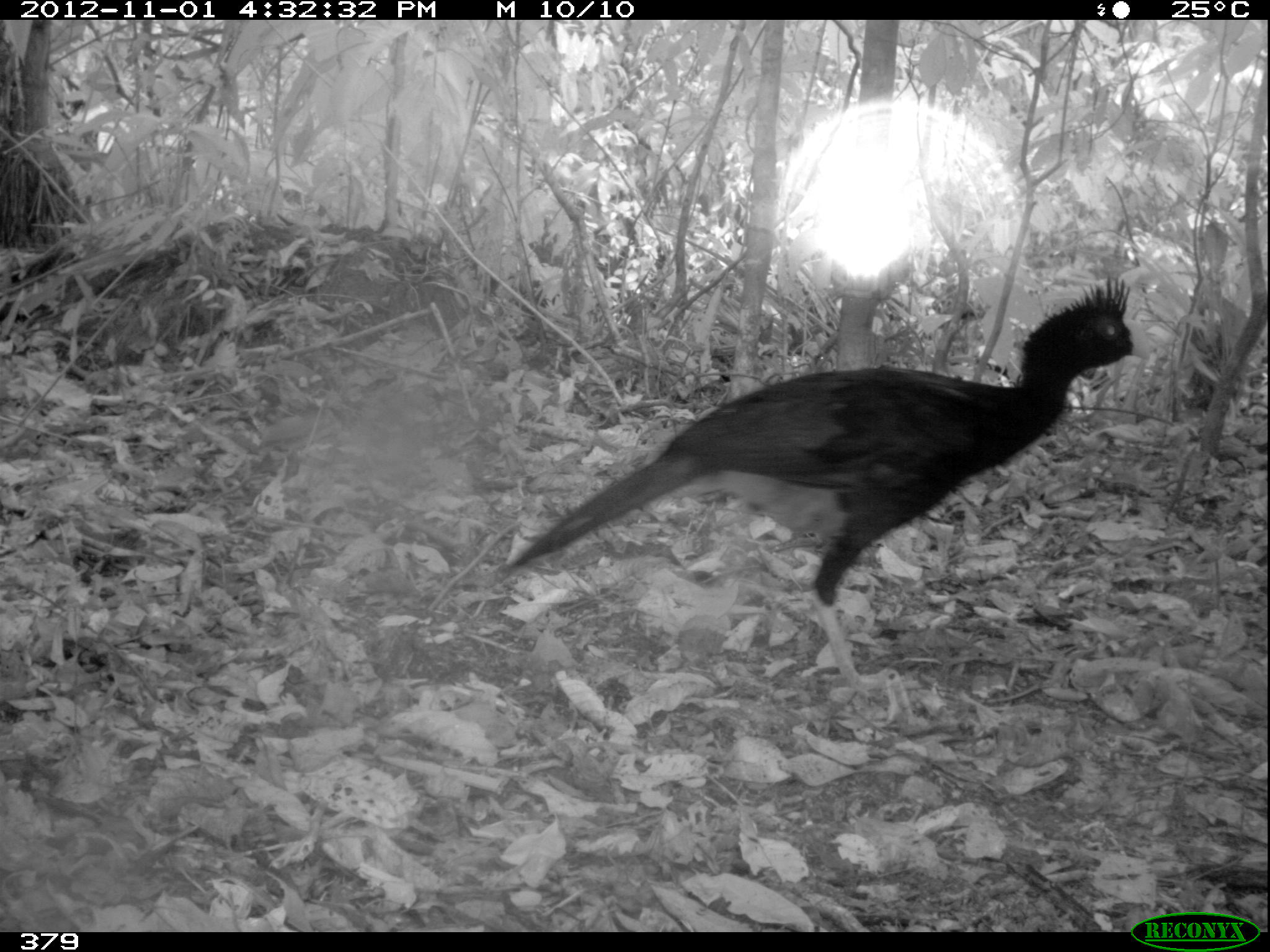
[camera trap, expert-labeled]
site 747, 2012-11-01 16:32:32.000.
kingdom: Animalia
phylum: Chordata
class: Aves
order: Galliformes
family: Cracidae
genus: Mitu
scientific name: Mitu tuberosum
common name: razor-billed curassow